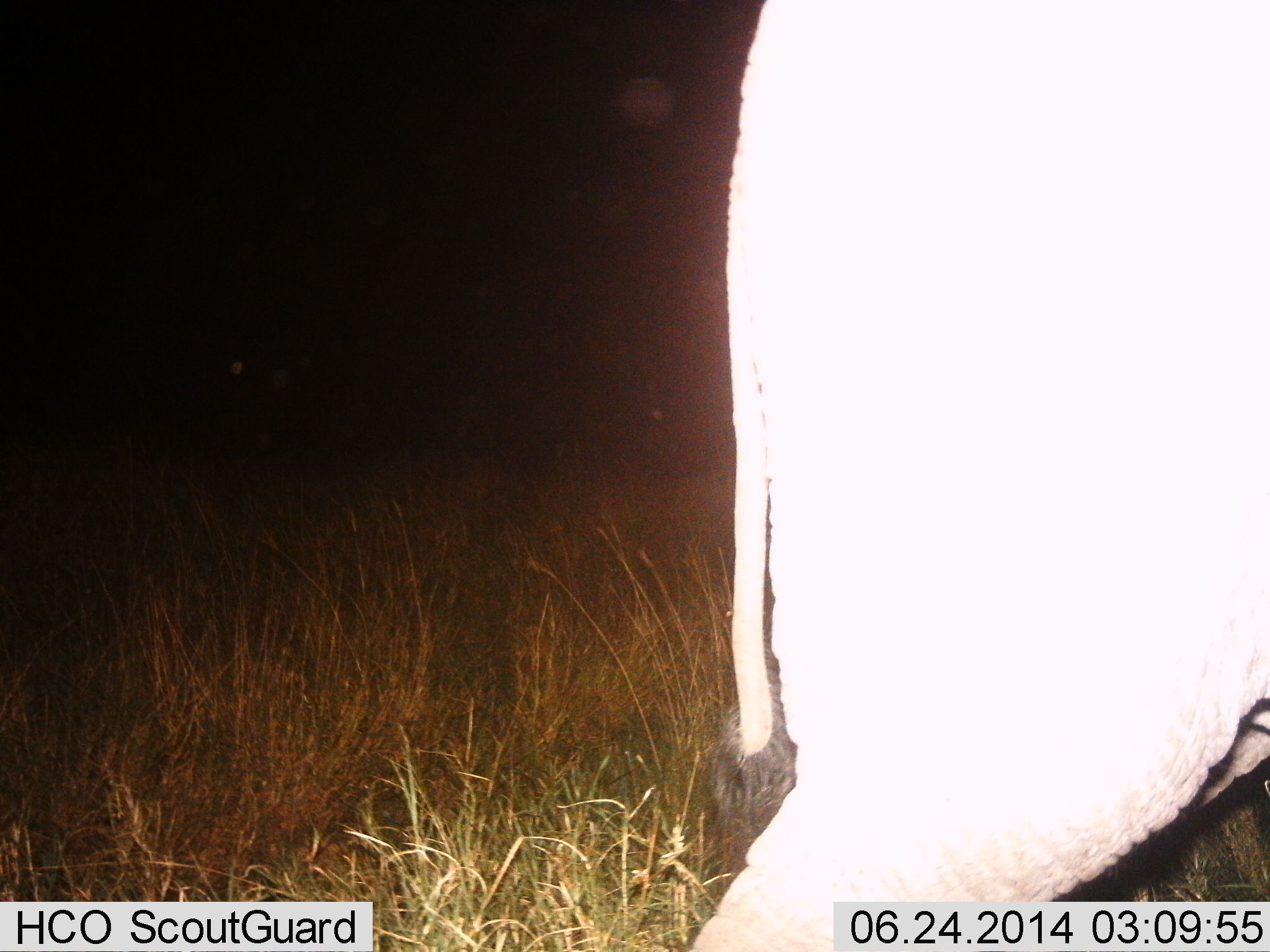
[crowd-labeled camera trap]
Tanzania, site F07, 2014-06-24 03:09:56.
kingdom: Animalia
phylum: Chordata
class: Mammalia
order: Proboscidea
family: Elephantidae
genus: Loxodonta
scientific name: Loxodonta africana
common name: african bush elephant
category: elephant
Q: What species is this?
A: Elephant (african bush elephant) (Loxodonta africana).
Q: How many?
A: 1.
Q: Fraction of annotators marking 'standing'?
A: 60%.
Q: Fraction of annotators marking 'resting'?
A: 0%.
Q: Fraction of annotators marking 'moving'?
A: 40%.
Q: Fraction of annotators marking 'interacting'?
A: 0%.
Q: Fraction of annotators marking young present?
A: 0%.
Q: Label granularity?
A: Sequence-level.